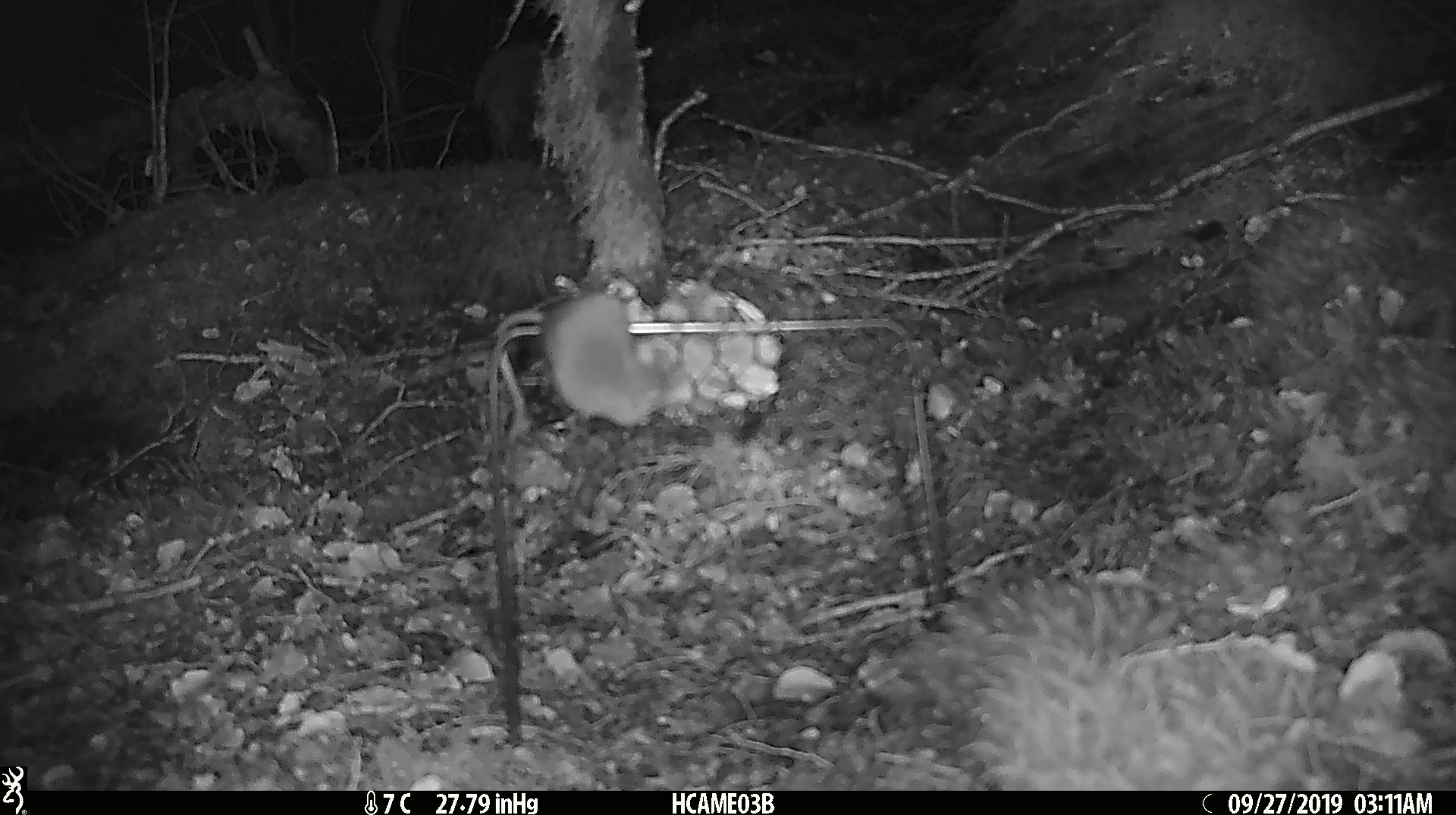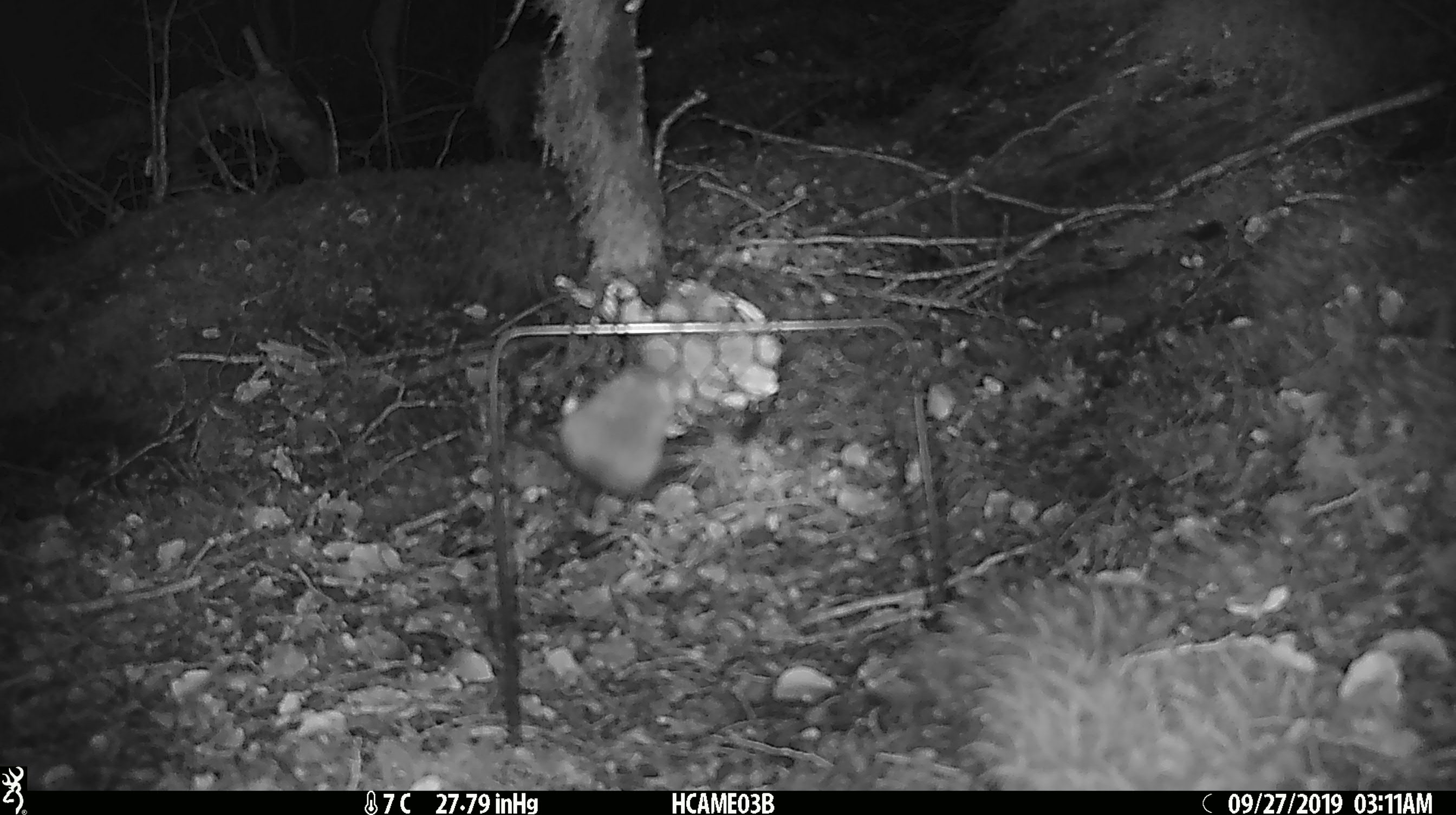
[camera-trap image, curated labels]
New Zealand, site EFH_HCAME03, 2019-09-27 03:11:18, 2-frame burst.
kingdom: Animalia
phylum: Chordata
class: Mammalia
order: Rodentia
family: Muridae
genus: Mus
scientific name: Mus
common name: mouse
Mouse (Mus).